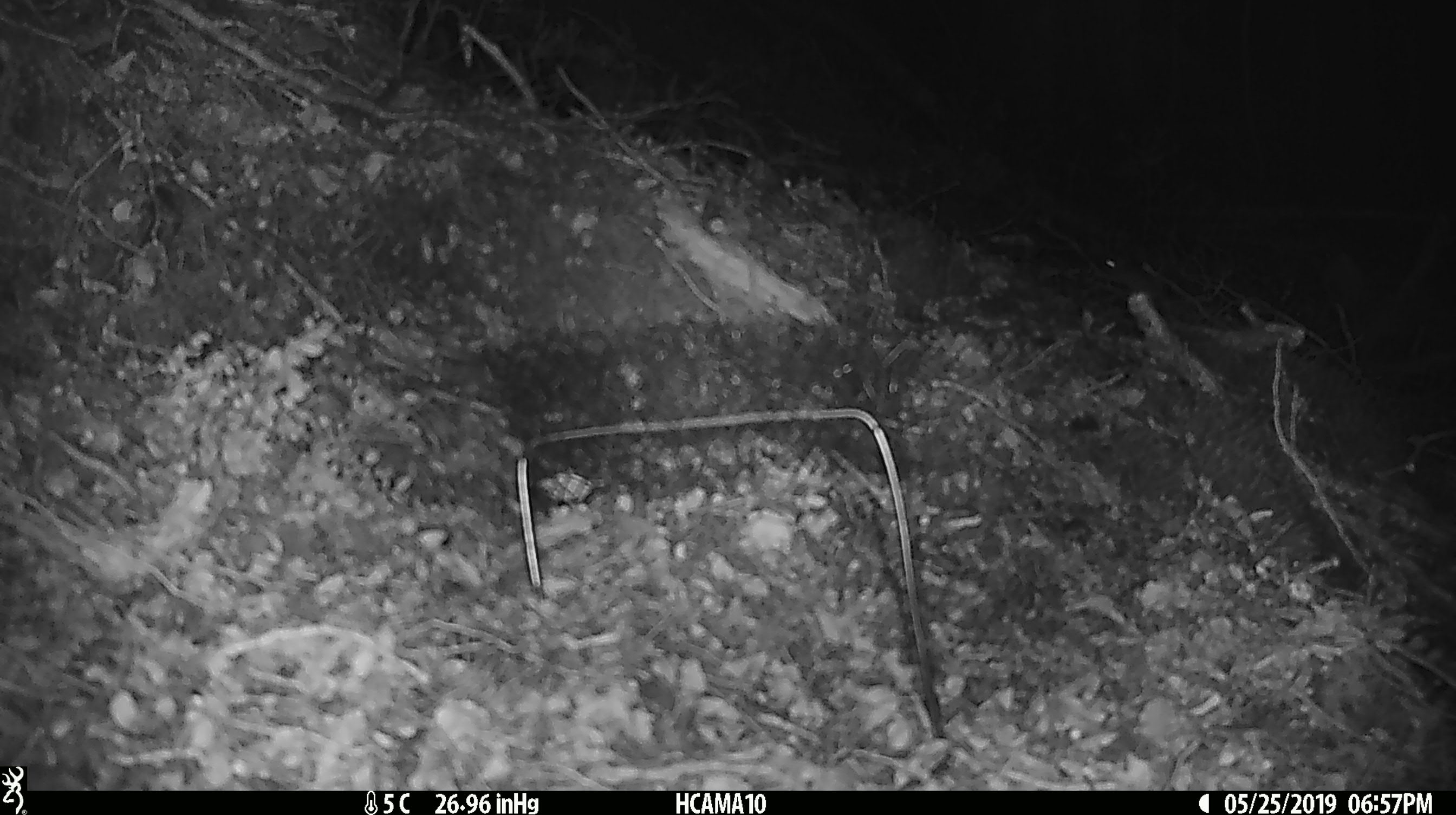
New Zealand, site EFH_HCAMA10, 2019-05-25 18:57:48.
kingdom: Animalia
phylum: Chordata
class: Mammalia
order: Rodentia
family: Muridae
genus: Mus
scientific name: Mus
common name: mouse